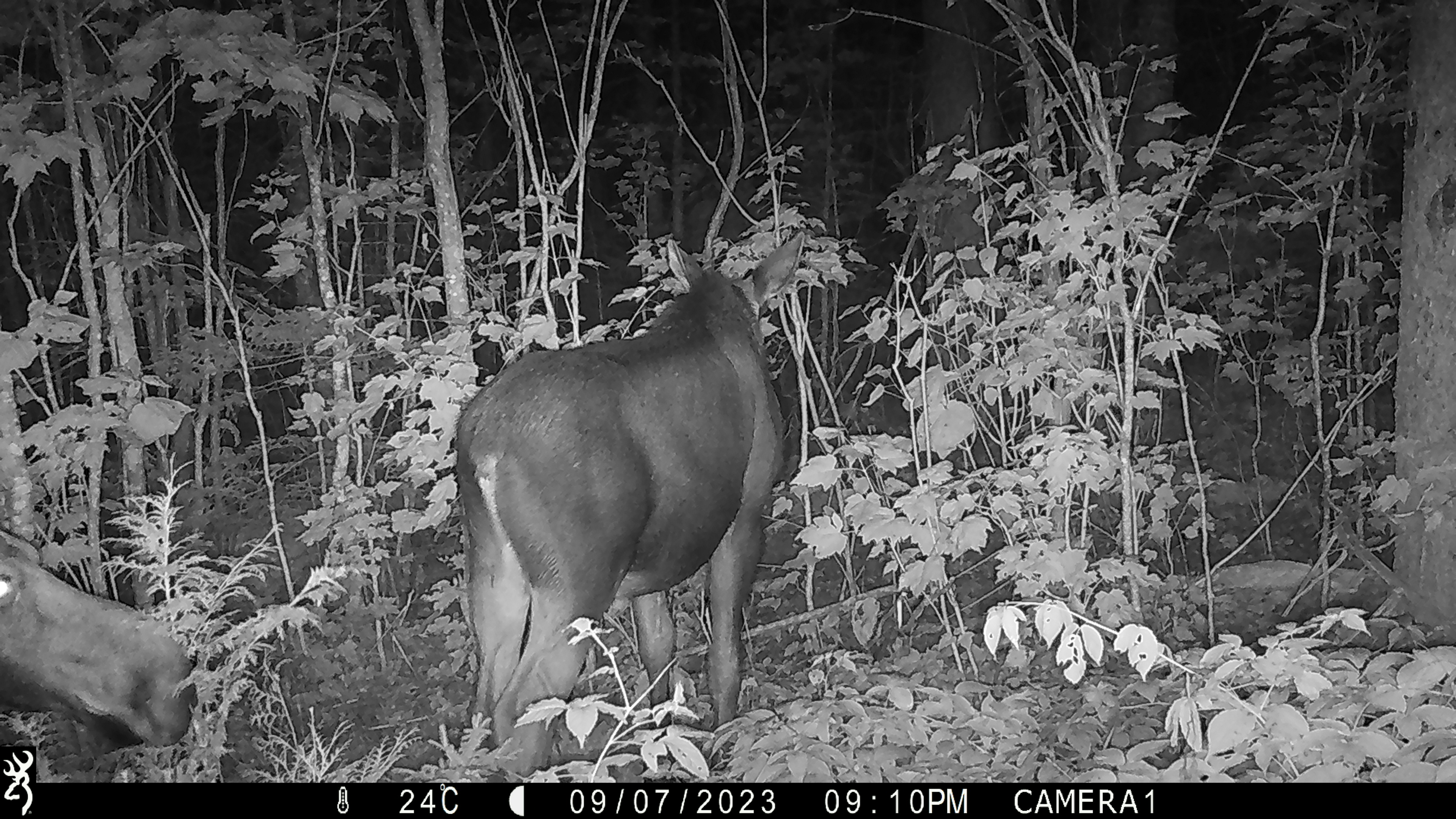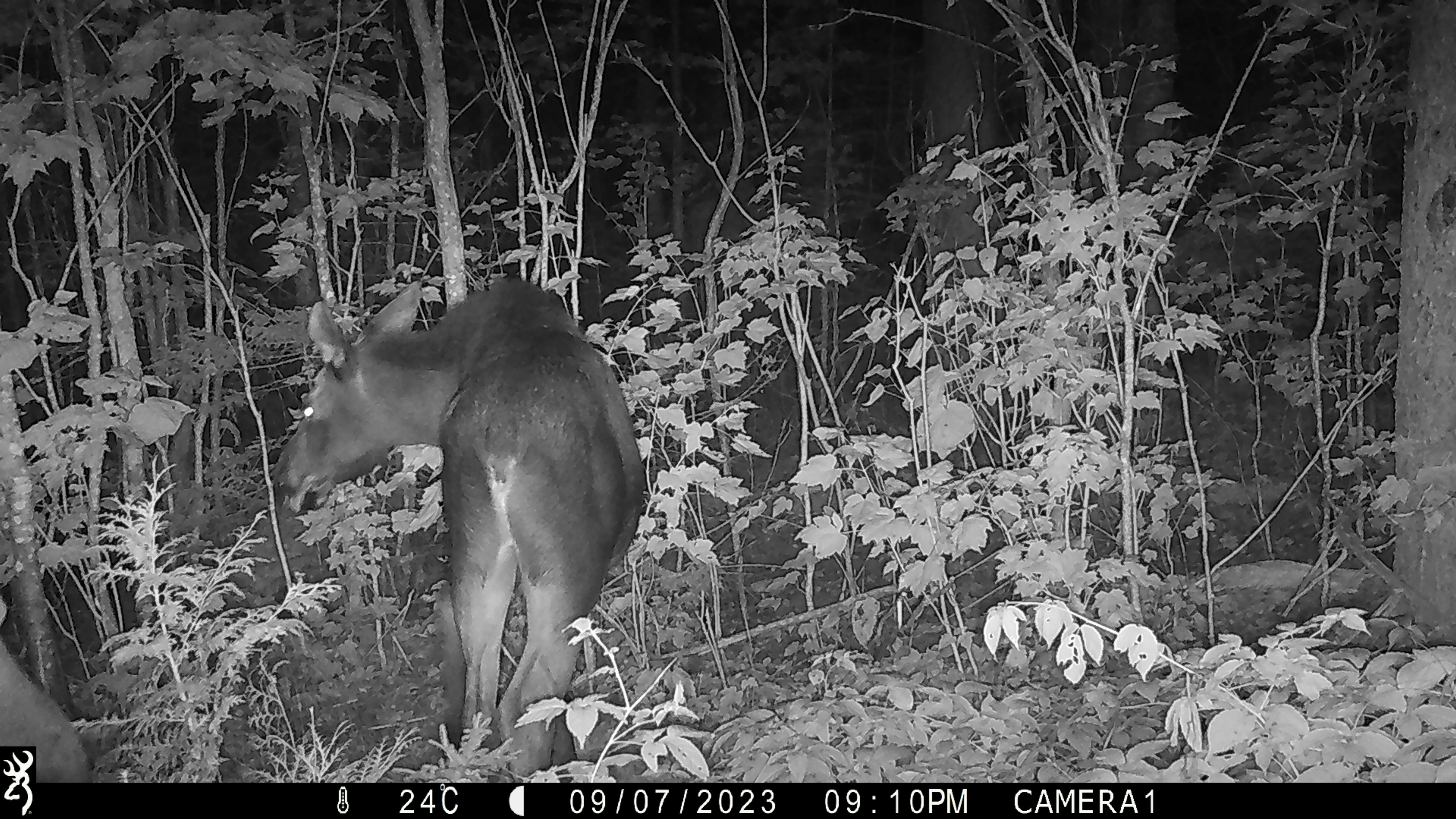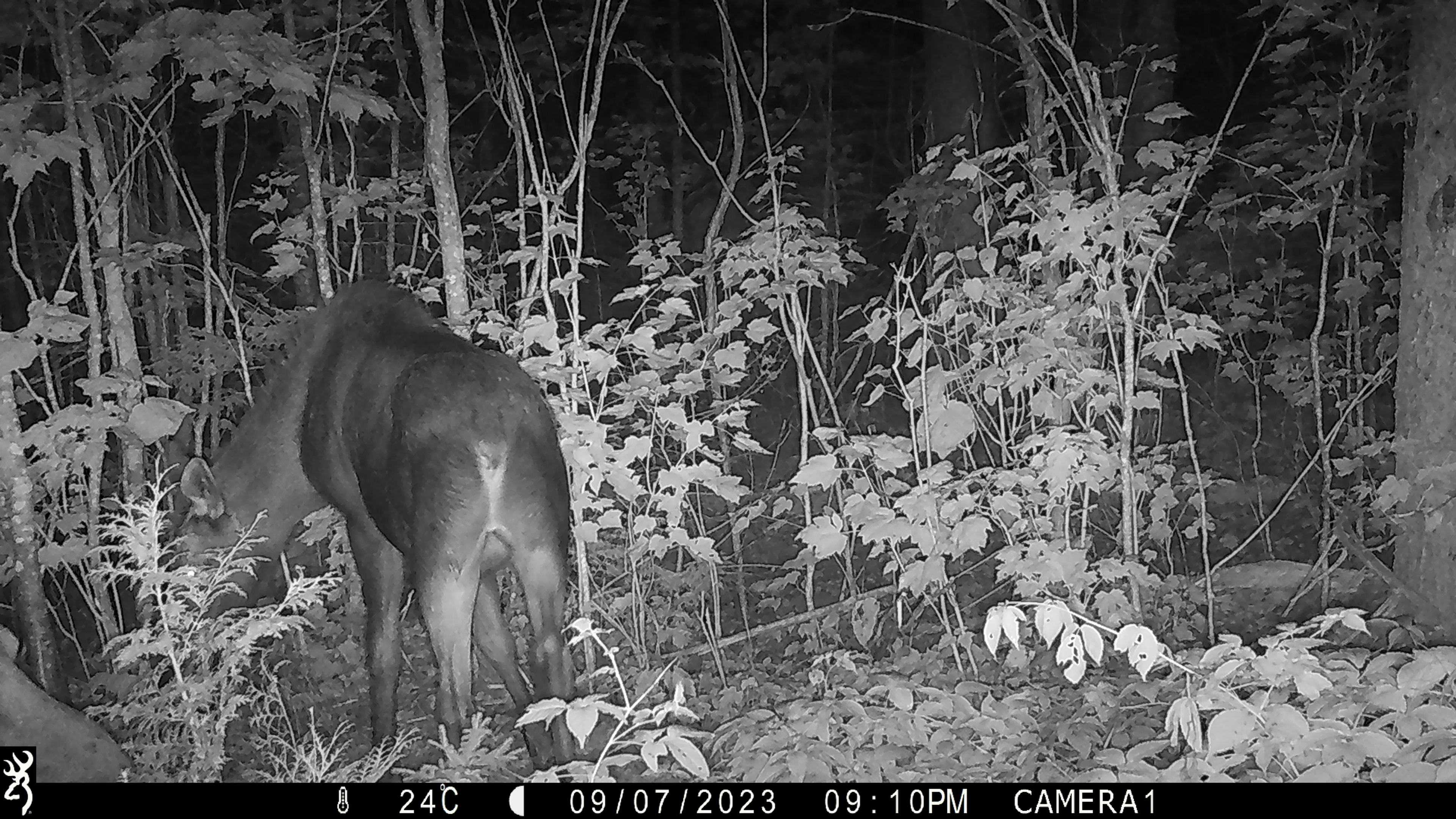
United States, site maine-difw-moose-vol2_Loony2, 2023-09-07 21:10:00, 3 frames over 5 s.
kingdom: Animalia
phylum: Chordata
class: Mammalia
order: Artiodactyla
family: Cervidae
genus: Alces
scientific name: Alces alces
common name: moose